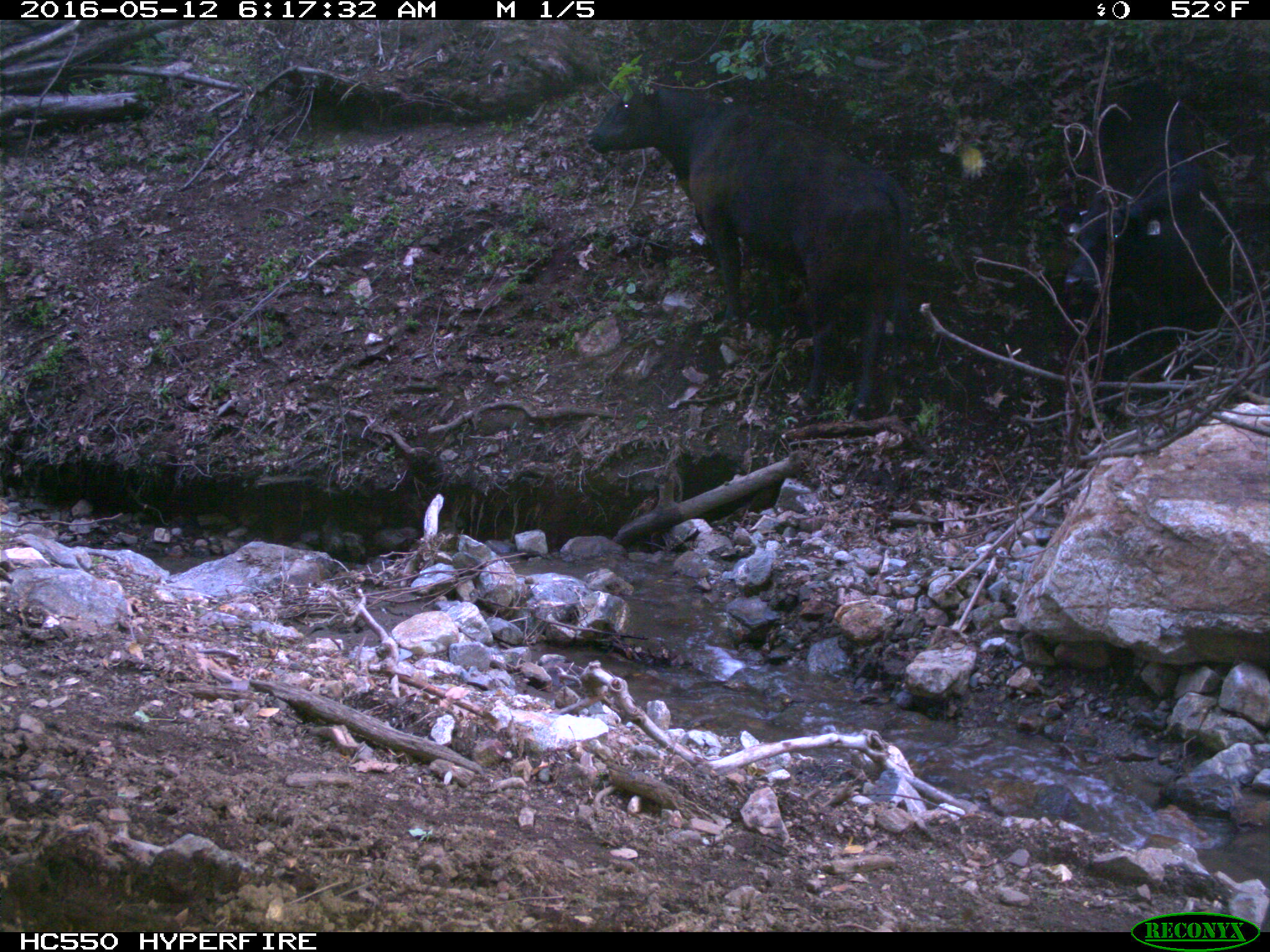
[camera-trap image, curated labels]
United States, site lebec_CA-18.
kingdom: Animalia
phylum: Chordata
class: Mammalia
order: Artiodactyla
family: Bovidae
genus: Bos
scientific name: Bos taurus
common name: domestic cow